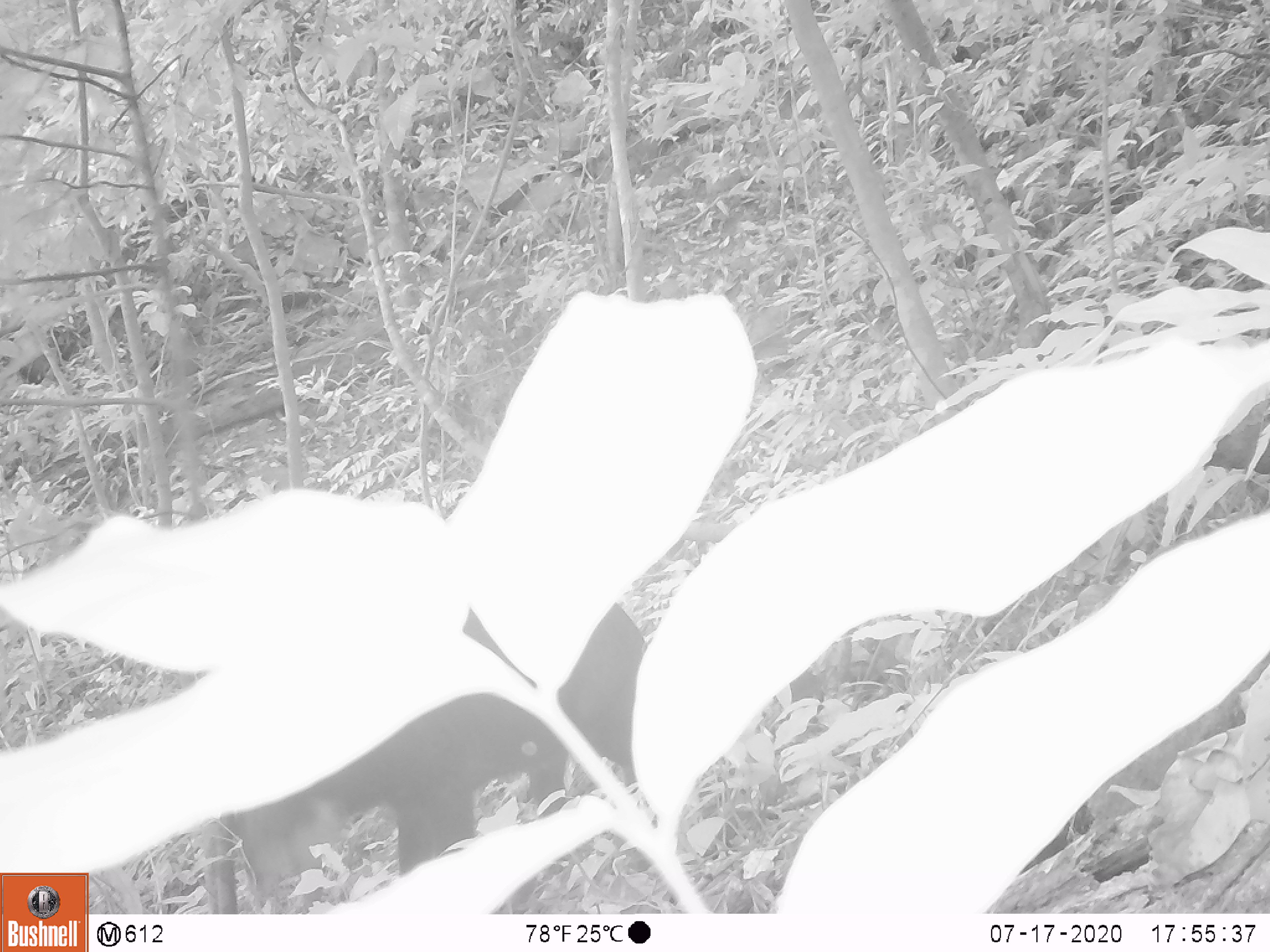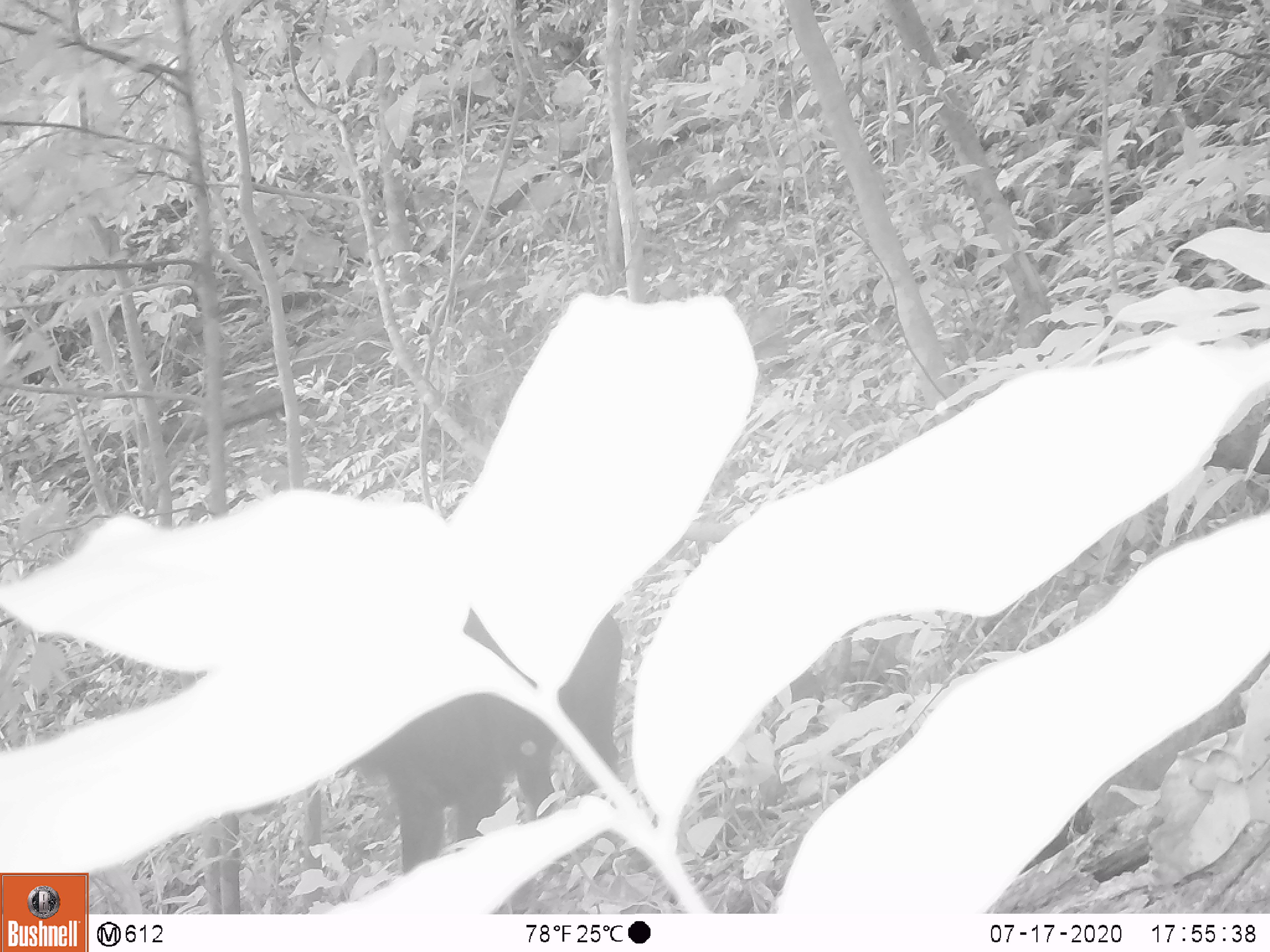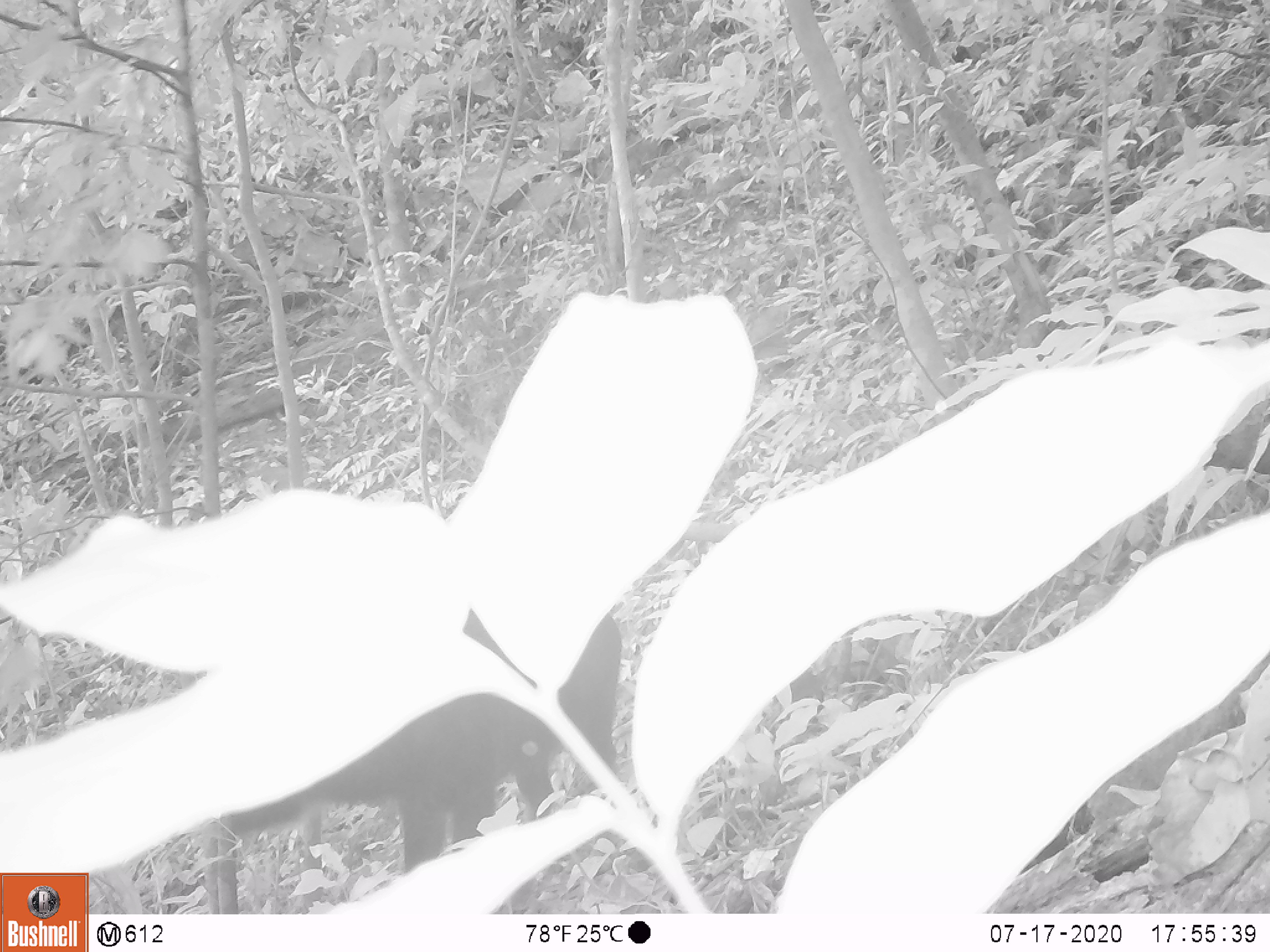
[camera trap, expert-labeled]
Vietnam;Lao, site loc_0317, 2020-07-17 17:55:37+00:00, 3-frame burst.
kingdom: Animalia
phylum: Chordata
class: Mammalia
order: Artiodactyla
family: Bovidae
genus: Capricornis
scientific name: Capricornis sumatraensis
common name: chinese serow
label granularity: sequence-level